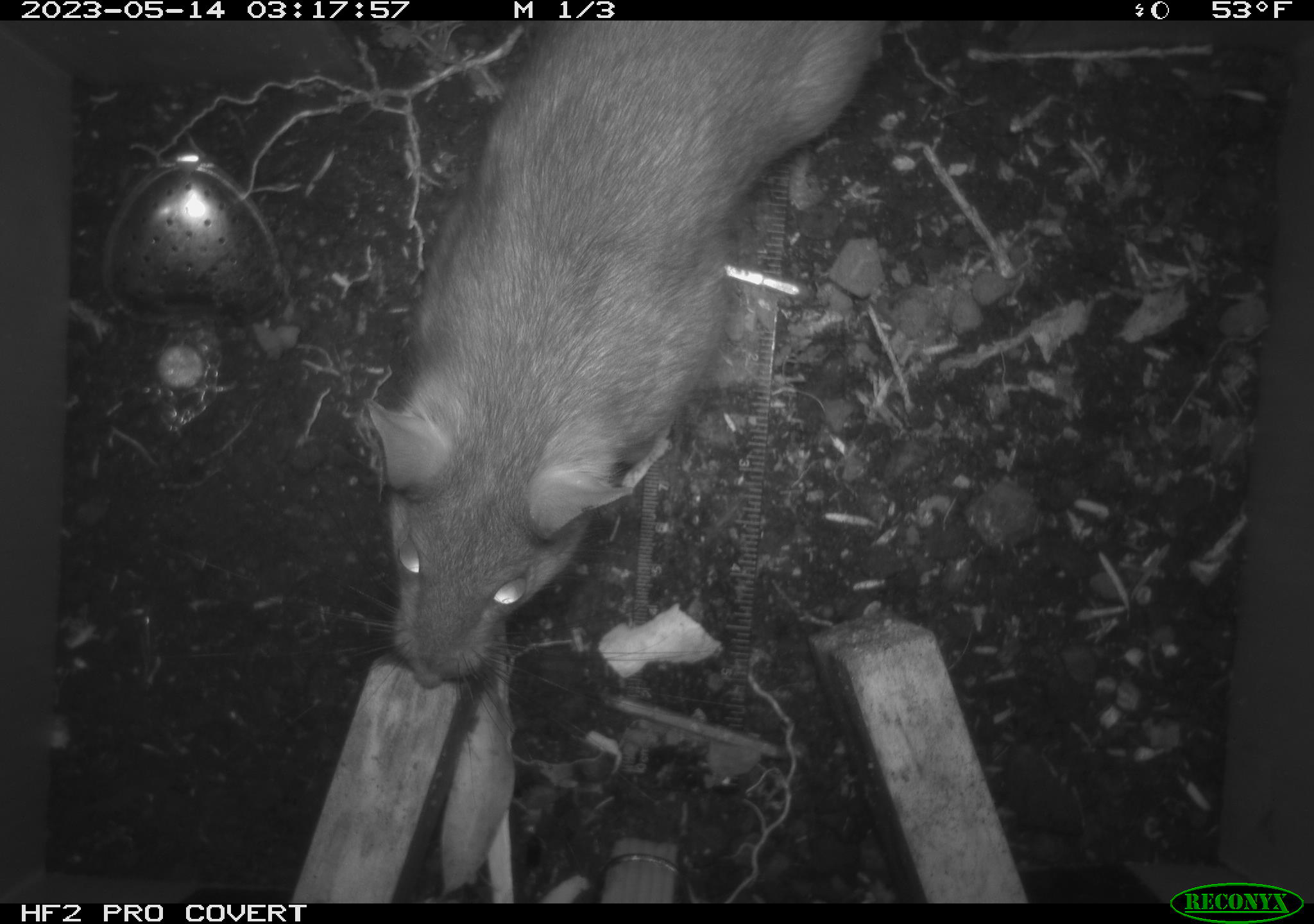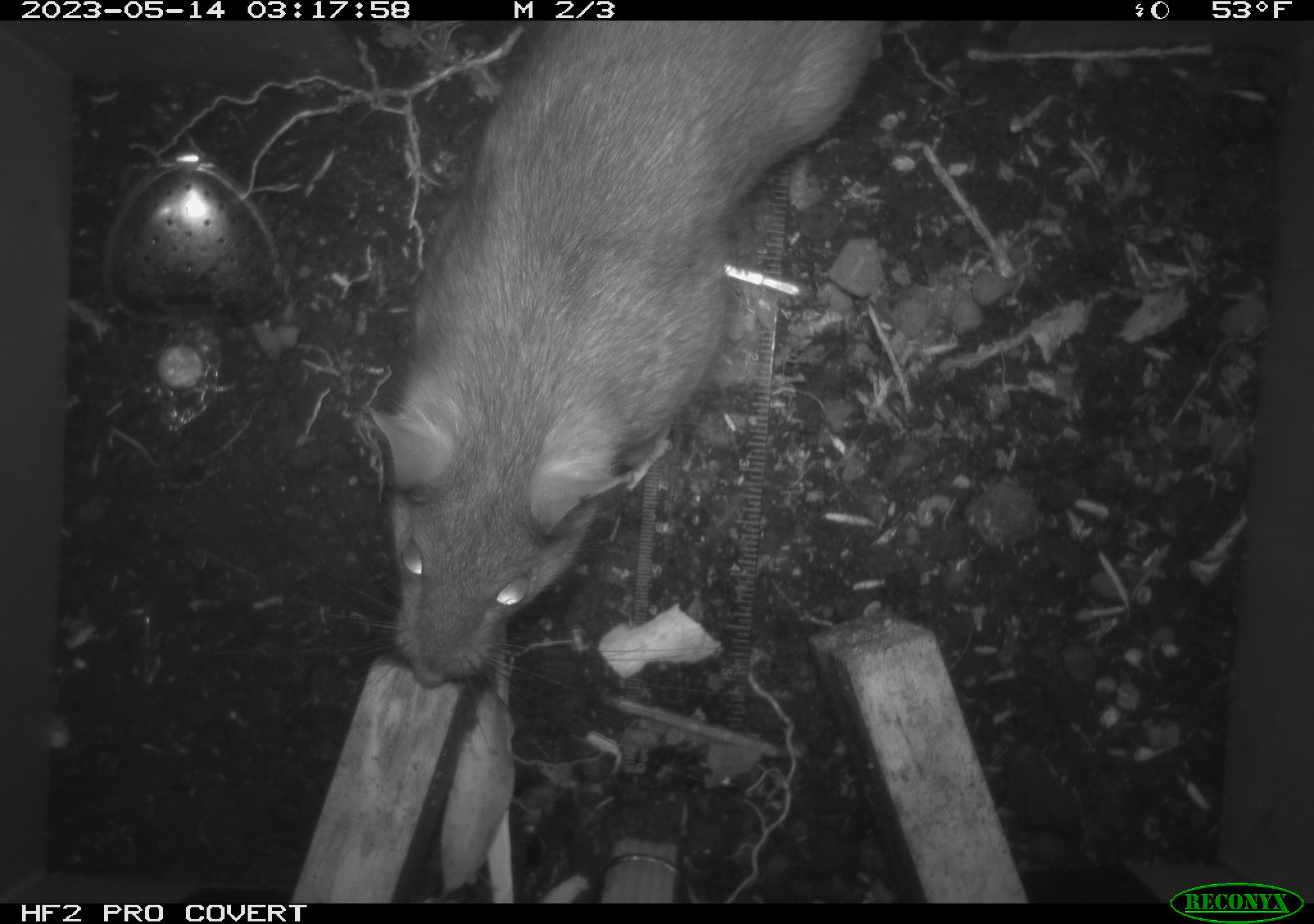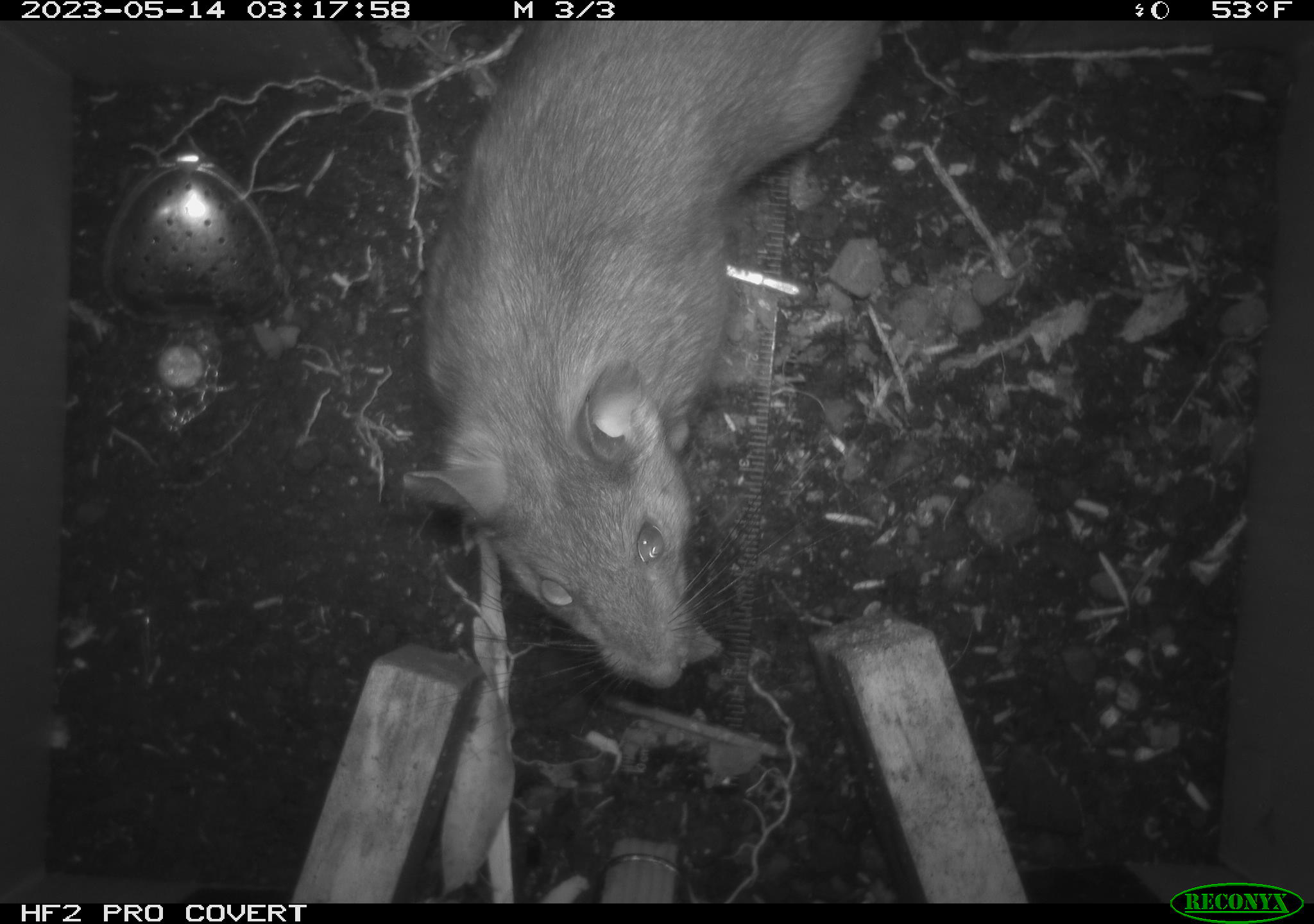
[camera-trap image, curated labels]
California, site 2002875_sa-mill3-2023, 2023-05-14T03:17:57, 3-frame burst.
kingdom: Animalia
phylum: Chordata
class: Mammalia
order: Rodentia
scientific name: Rodentia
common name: mouse species